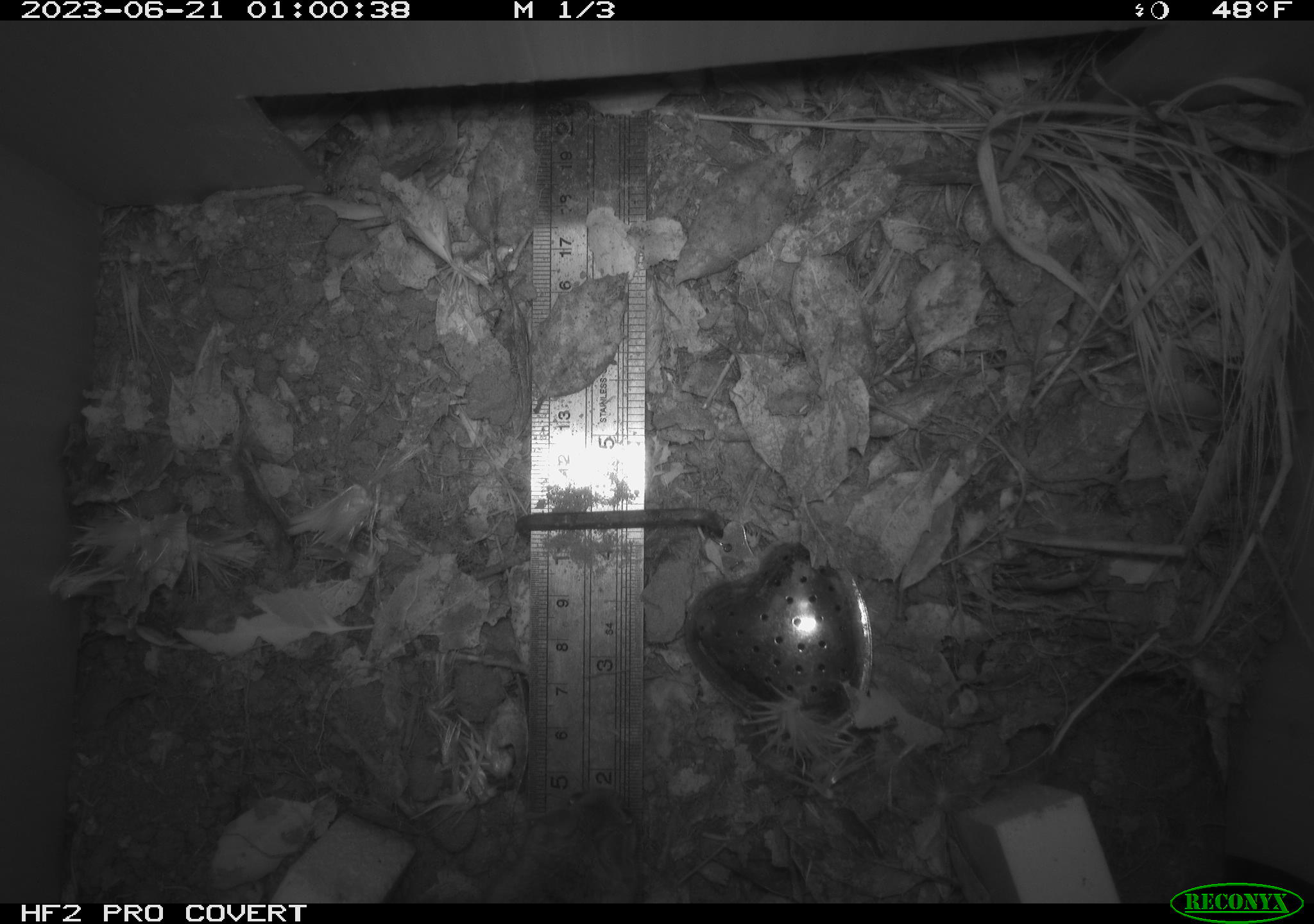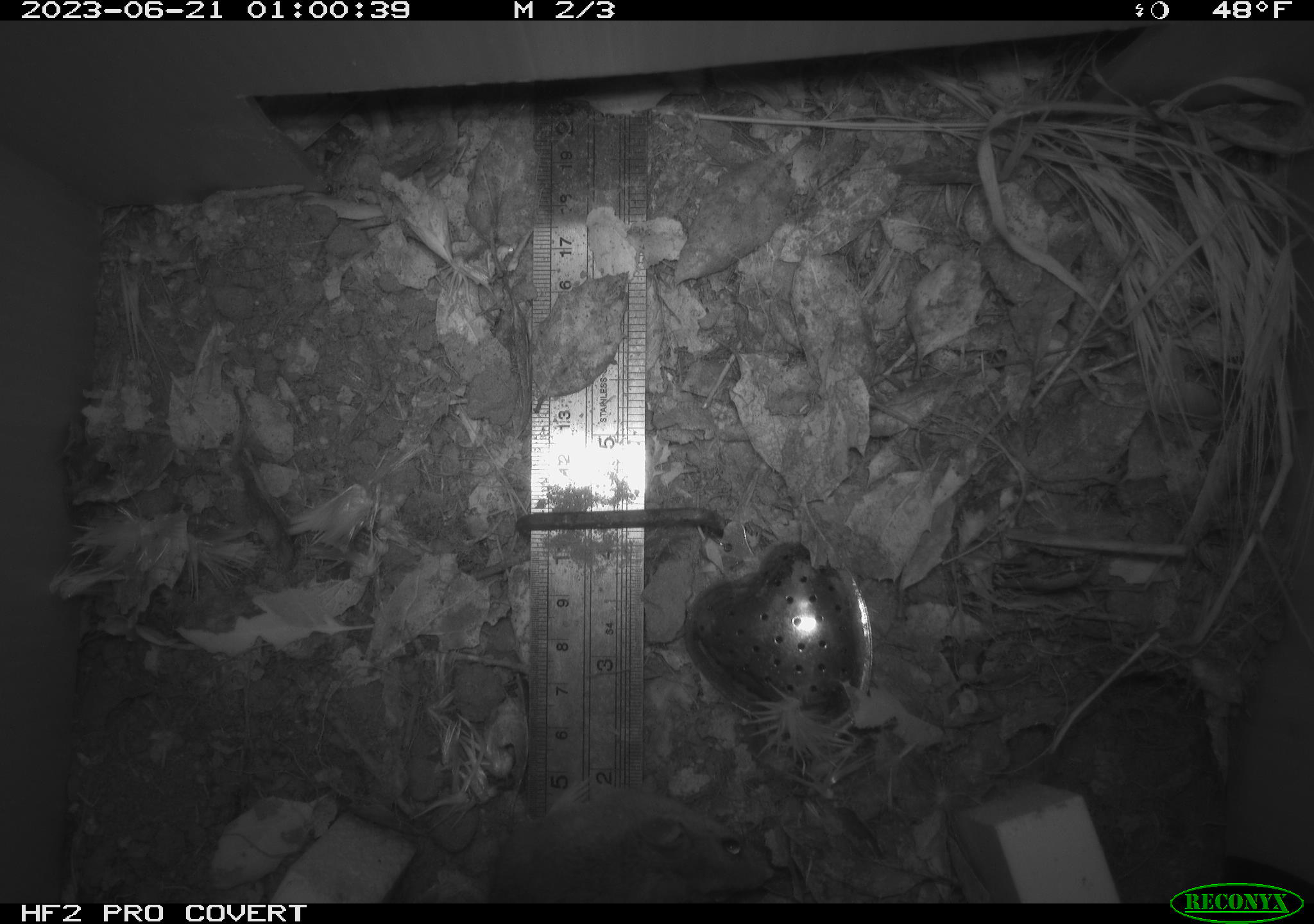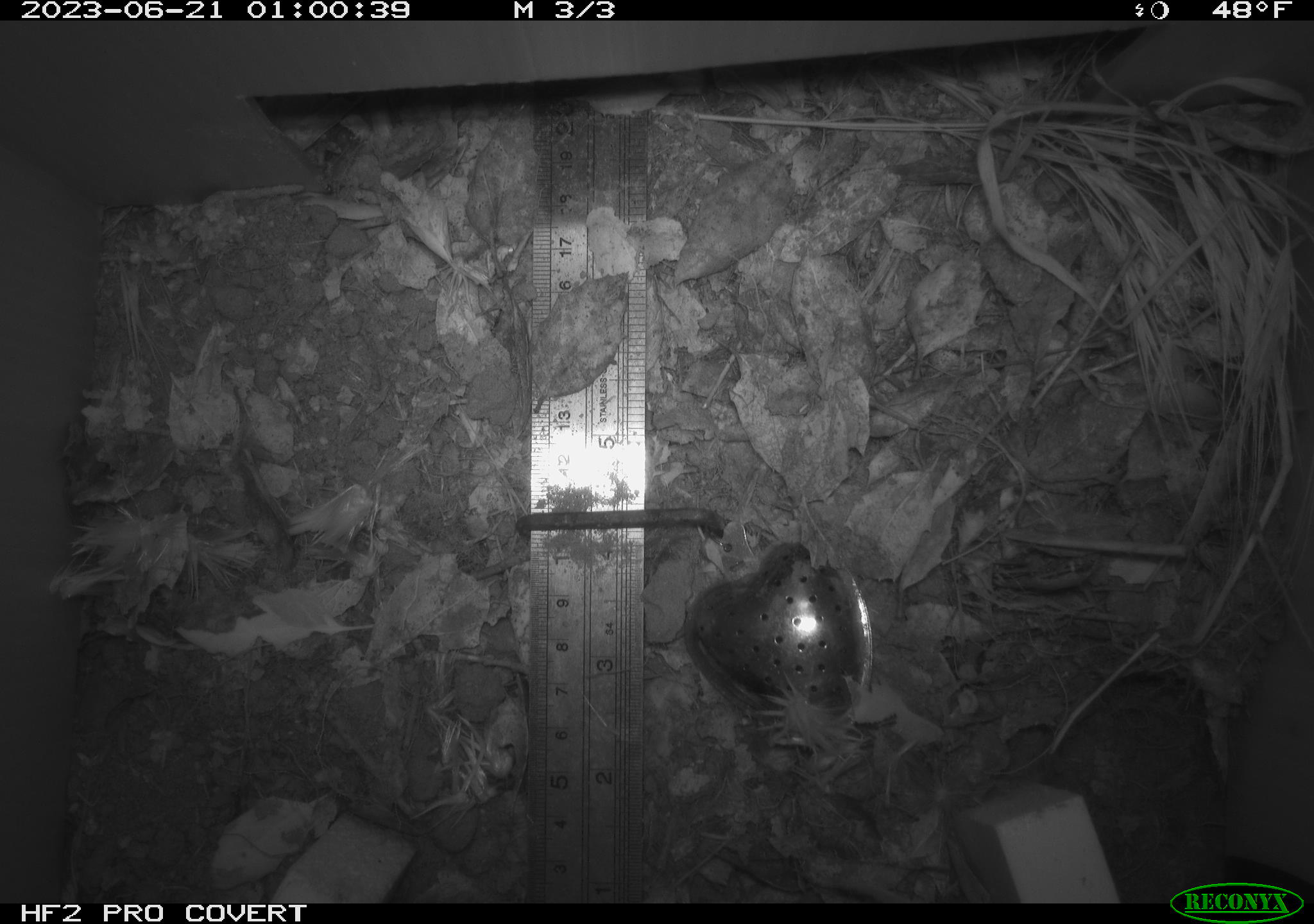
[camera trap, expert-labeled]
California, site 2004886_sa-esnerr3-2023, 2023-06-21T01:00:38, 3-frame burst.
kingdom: Animalia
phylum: Chordata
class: Mammalia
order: Rodentia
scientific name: Rodentia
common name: mouse species